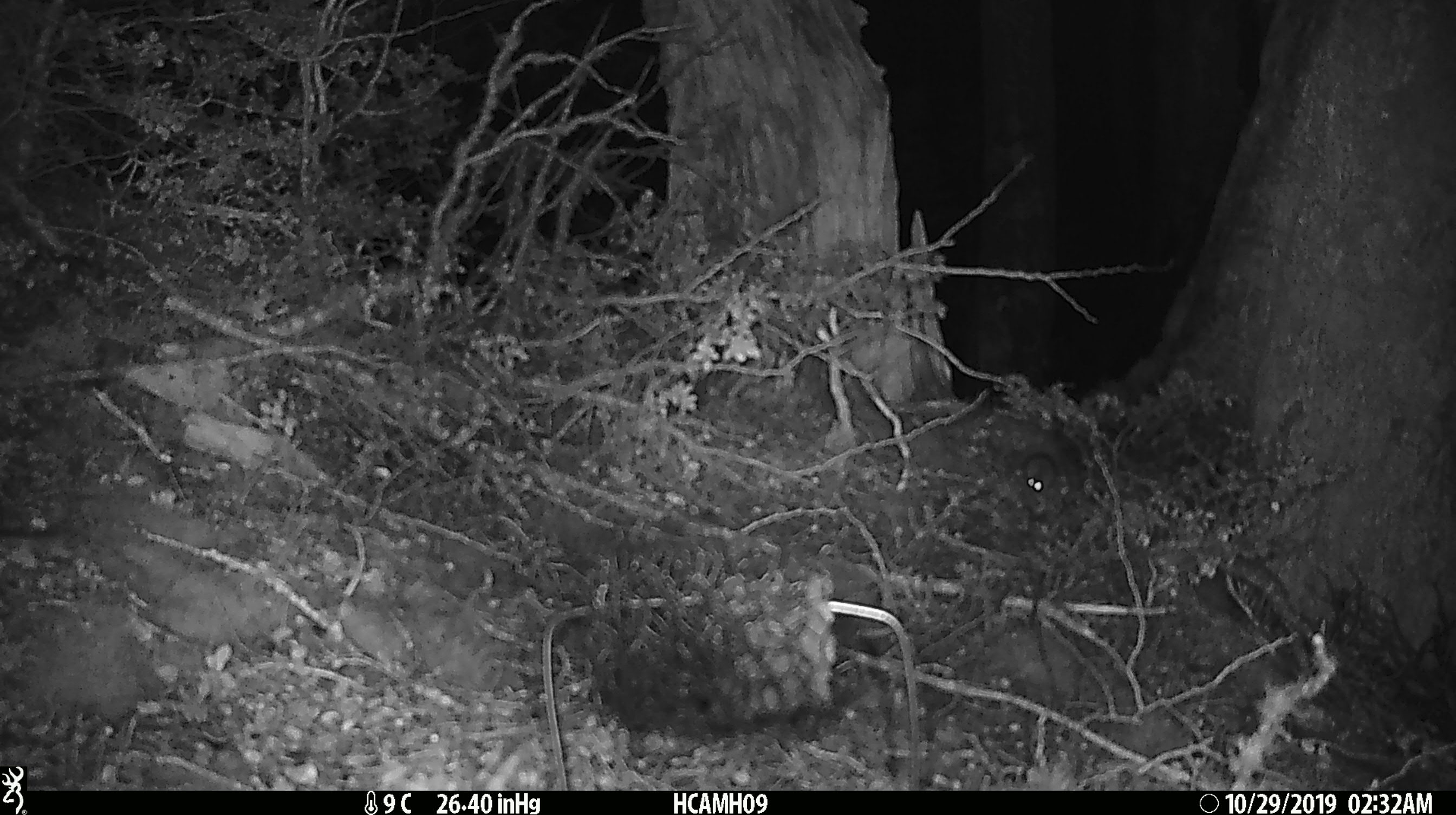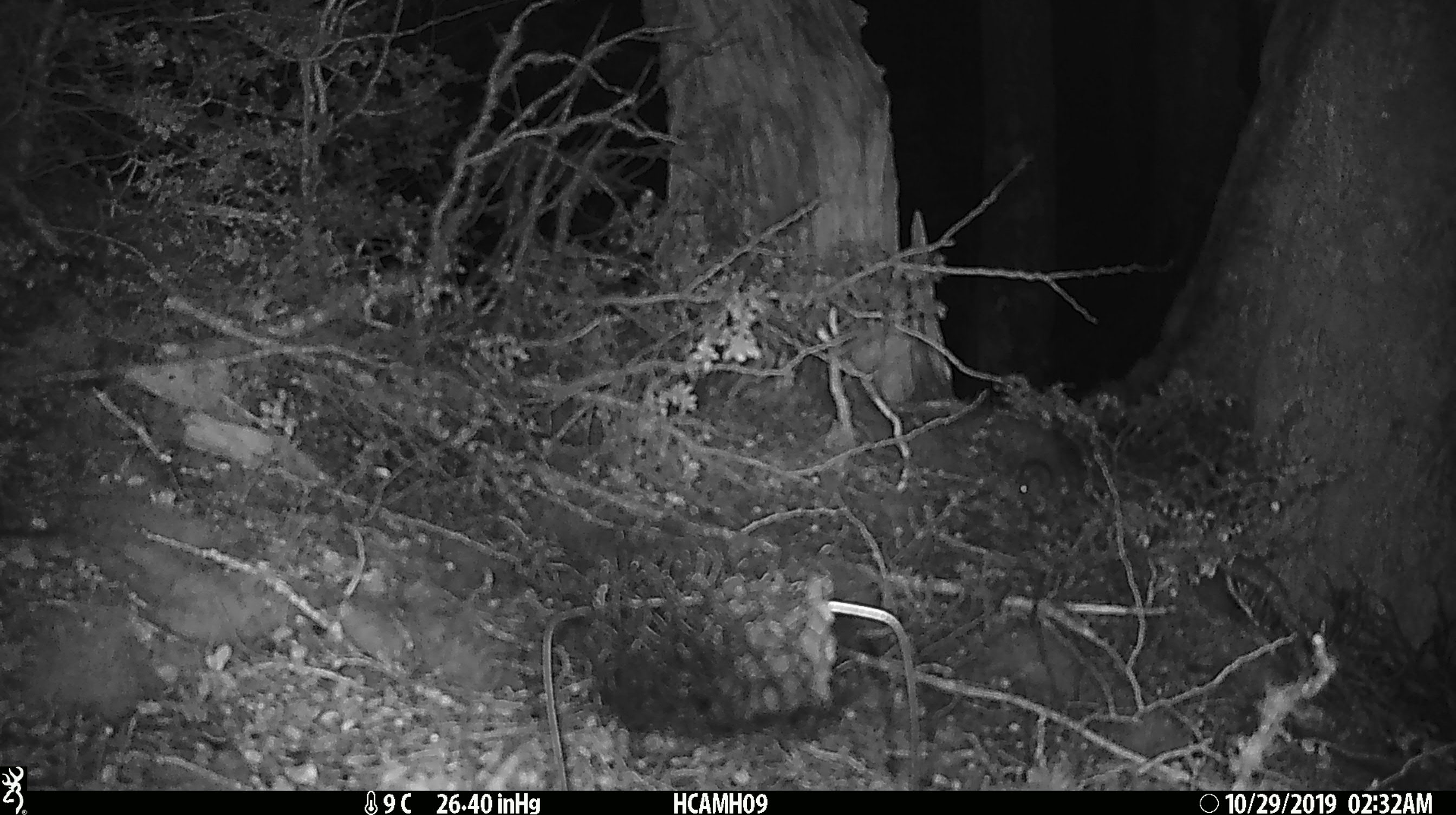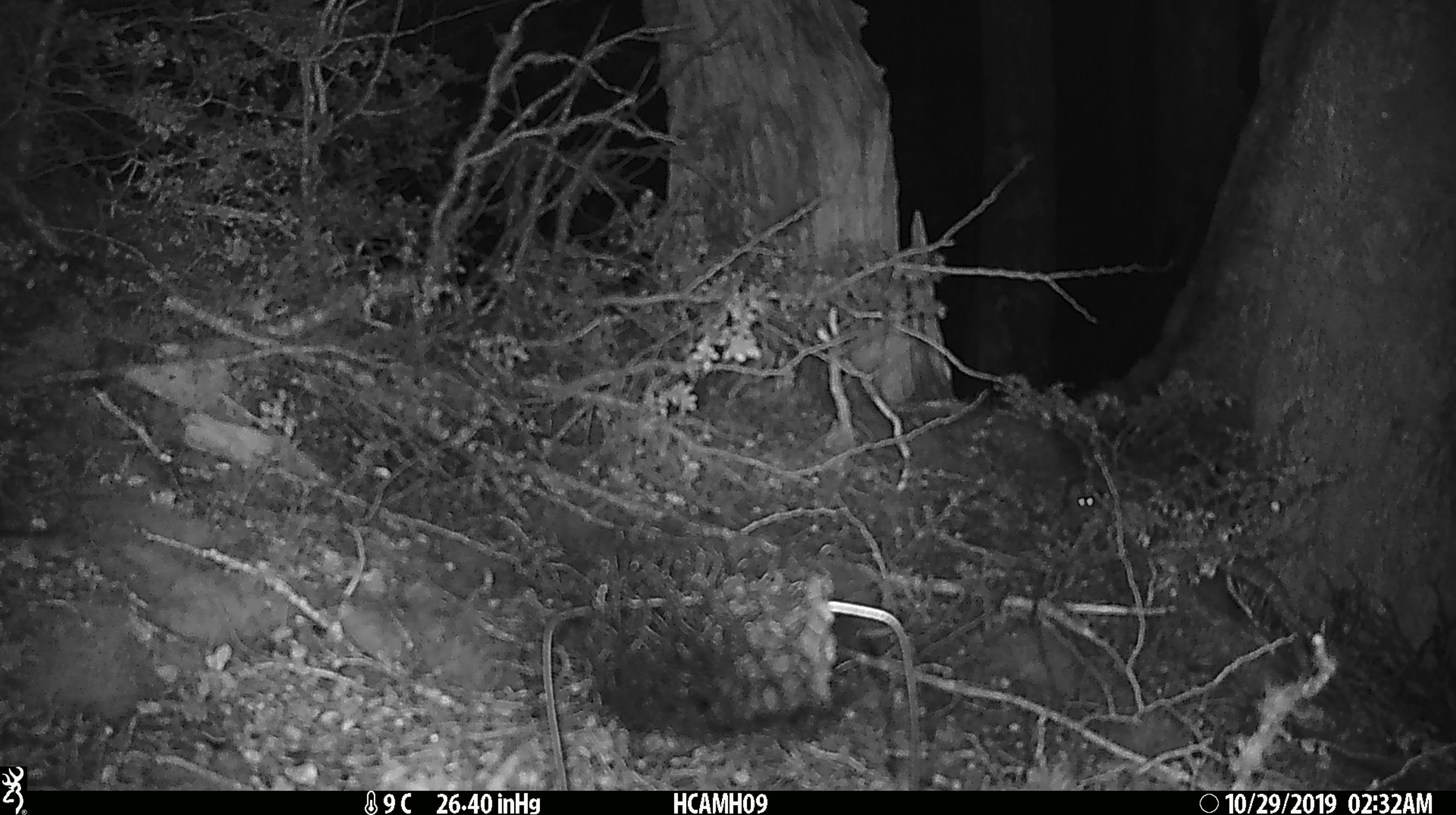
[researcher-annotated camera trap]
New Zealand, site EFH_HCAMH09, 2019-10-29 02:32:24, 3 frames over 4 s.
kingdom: Animalia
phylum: Chordata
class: Mammalia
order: Rodentia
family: Muridae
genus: Mus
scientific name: Mus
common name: mouse